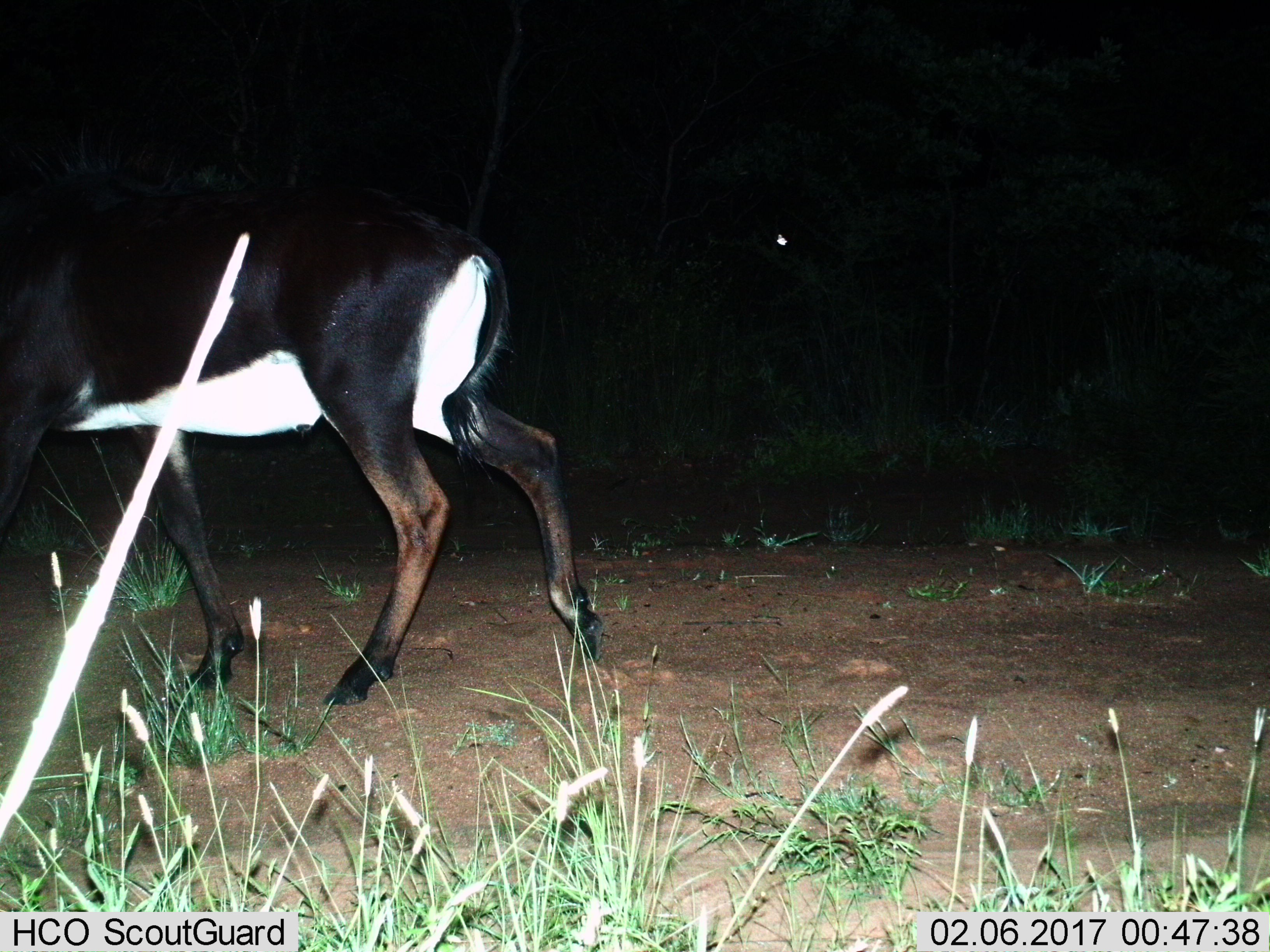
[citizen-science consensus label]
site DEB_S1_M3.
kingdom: Animalia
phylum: Chordata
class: Mammalia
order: Artiodactyla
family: Bovidae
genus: Hippotragus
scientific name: Hippotragus niger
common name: sable antelope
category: sable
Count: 1.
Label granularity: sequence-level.